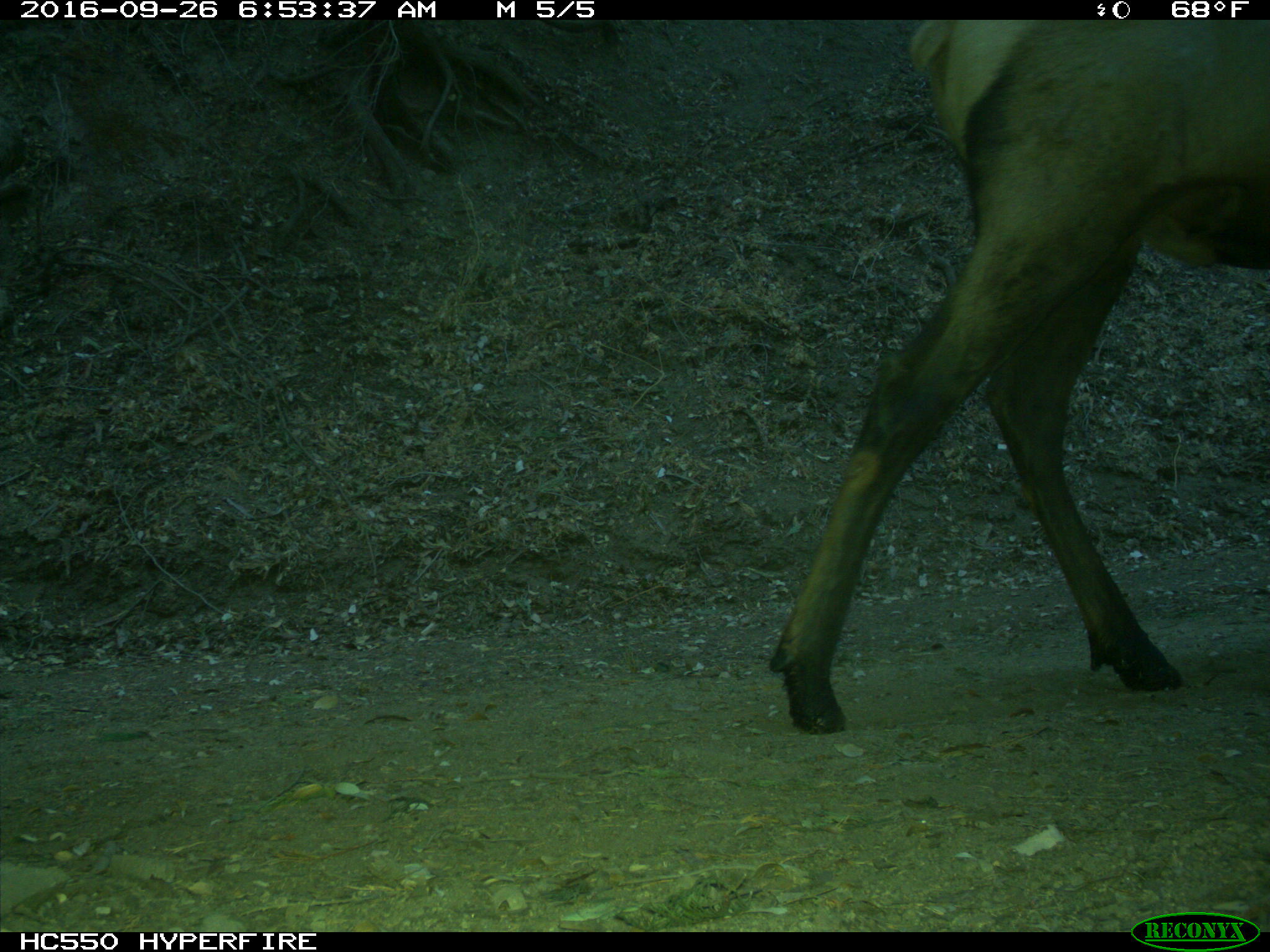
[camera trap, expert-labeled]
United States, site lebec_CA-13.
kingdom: Animalia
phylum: Chordata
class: Mammalia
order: Artiodactyla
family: Cervidae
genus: Cervus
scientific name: Cervus canadensis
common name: elk